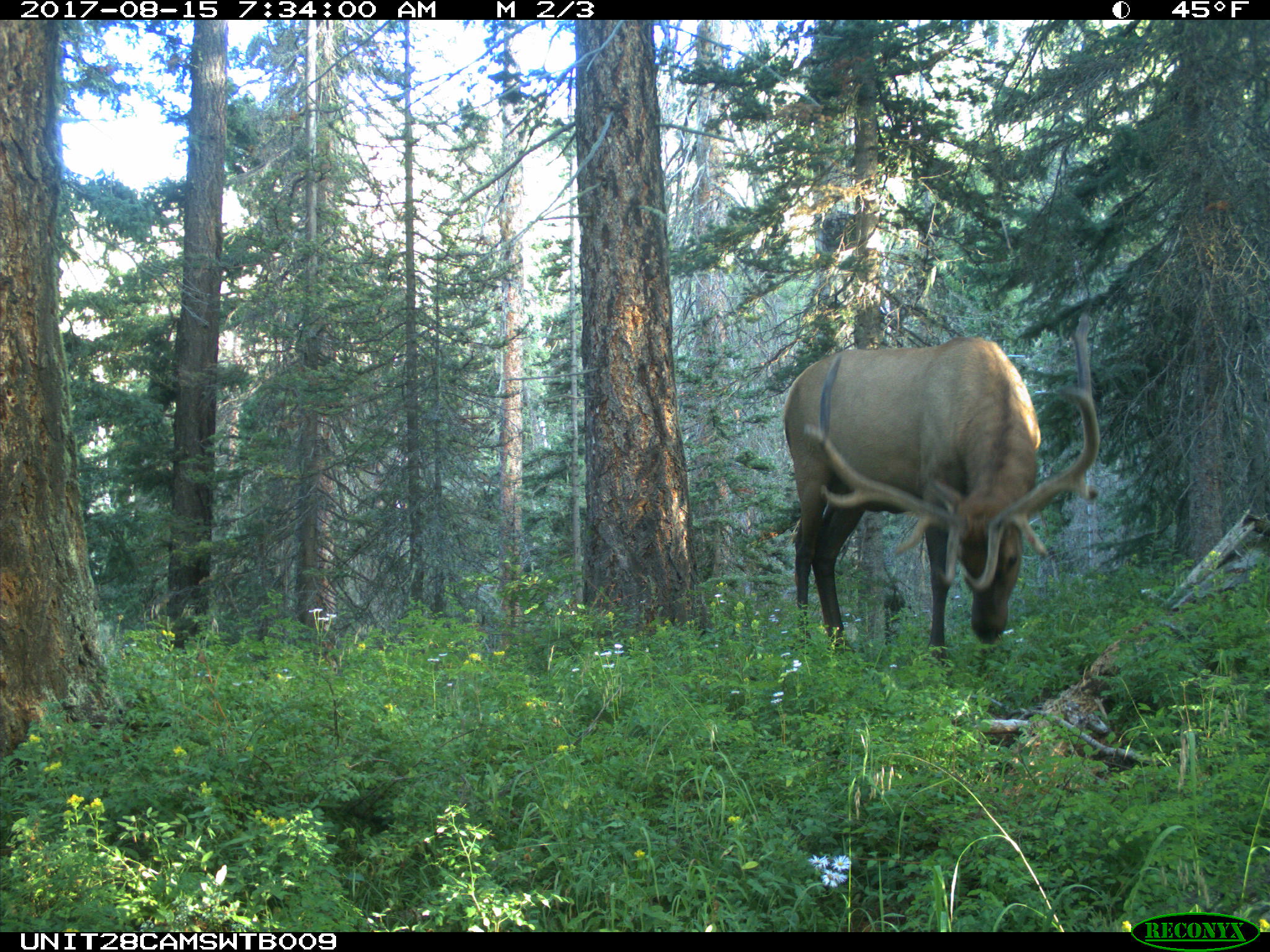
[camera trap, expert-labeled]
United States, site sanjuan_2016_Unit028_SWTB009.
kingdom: Animalia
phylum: Chordata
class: Mammalia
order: Artiodactyla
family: Cervidae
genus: Cervus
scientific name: Cervus elaphus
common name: red deer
Cervus elaphus (red deer).